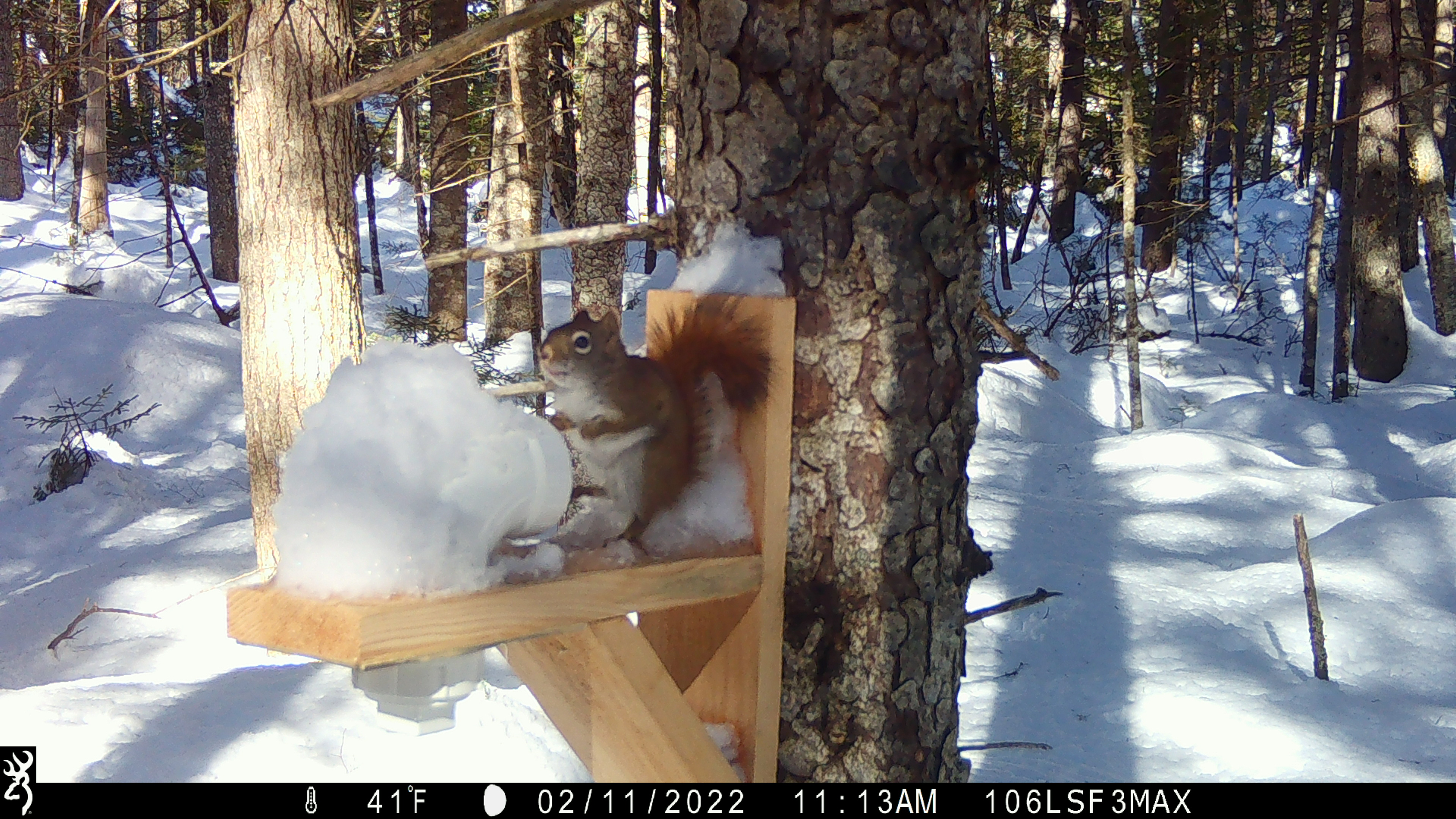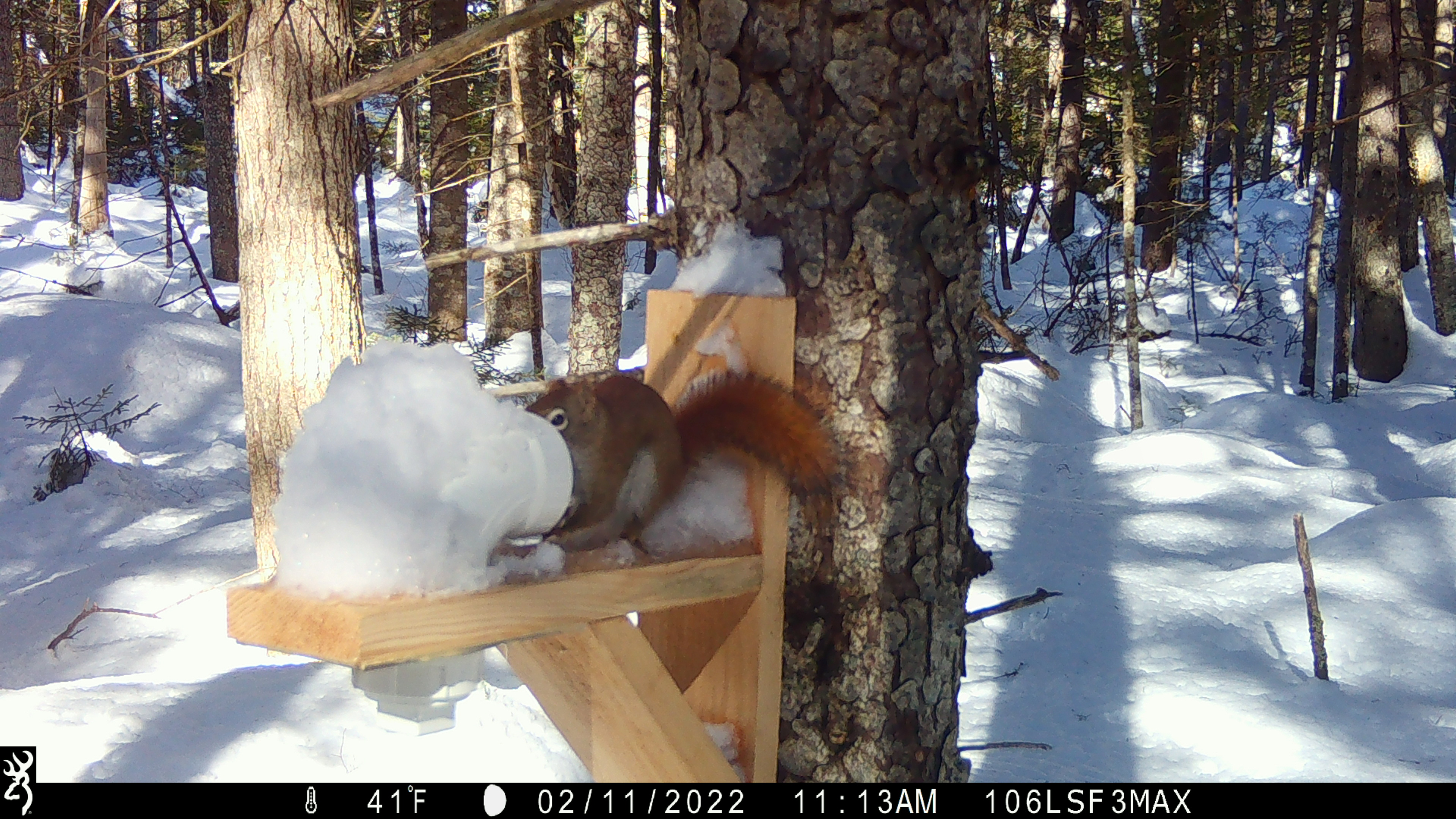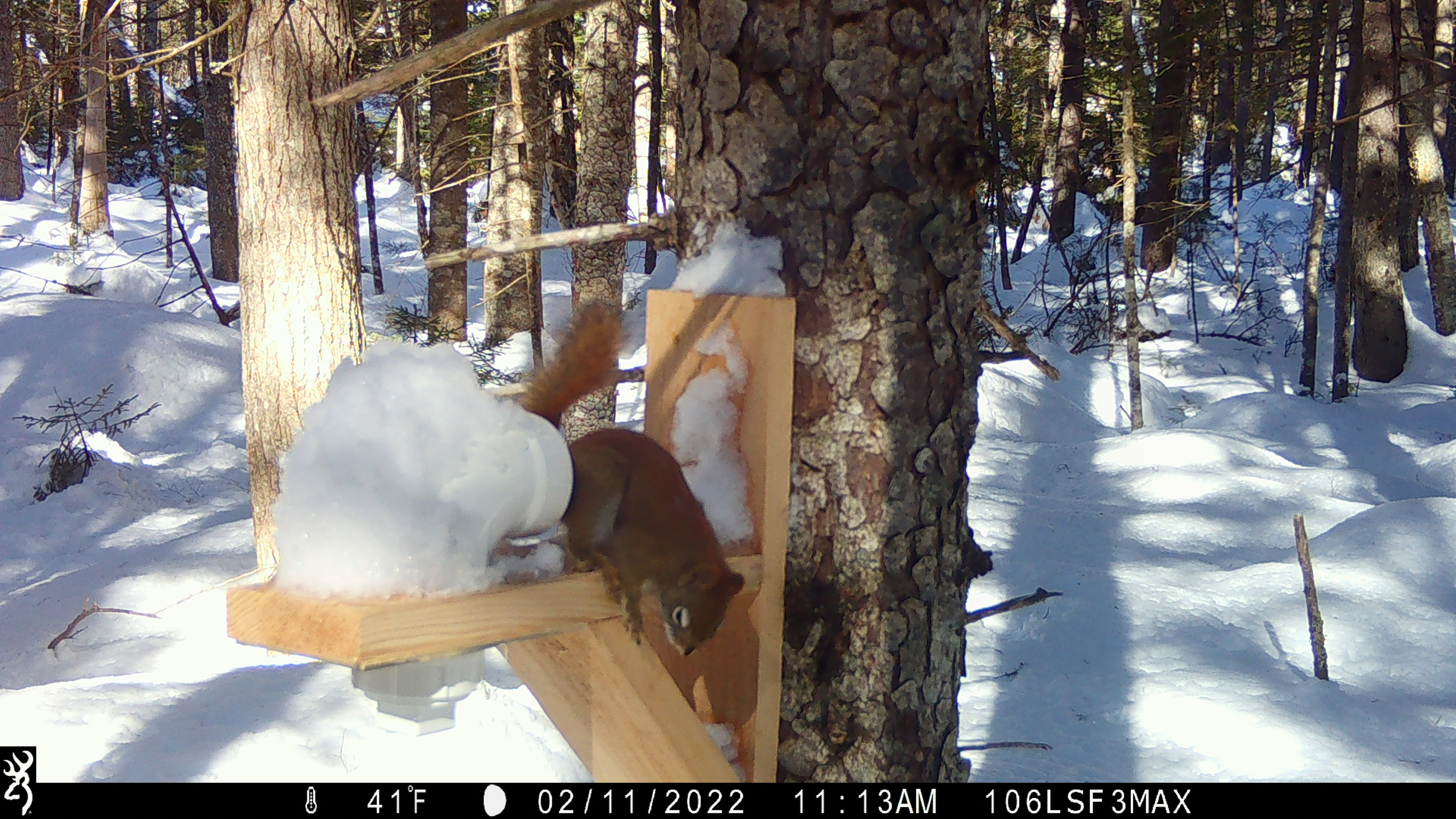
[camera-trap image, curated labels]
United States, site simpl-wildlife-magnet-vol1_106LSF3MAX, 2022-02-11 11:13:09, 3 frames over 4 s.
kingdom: Animalia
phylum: Chordata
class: Mammalia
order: Rodentia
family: Sciuridae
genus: Tamiasciurus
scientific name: Tamiasciurus hudsonicus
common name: red squirrel